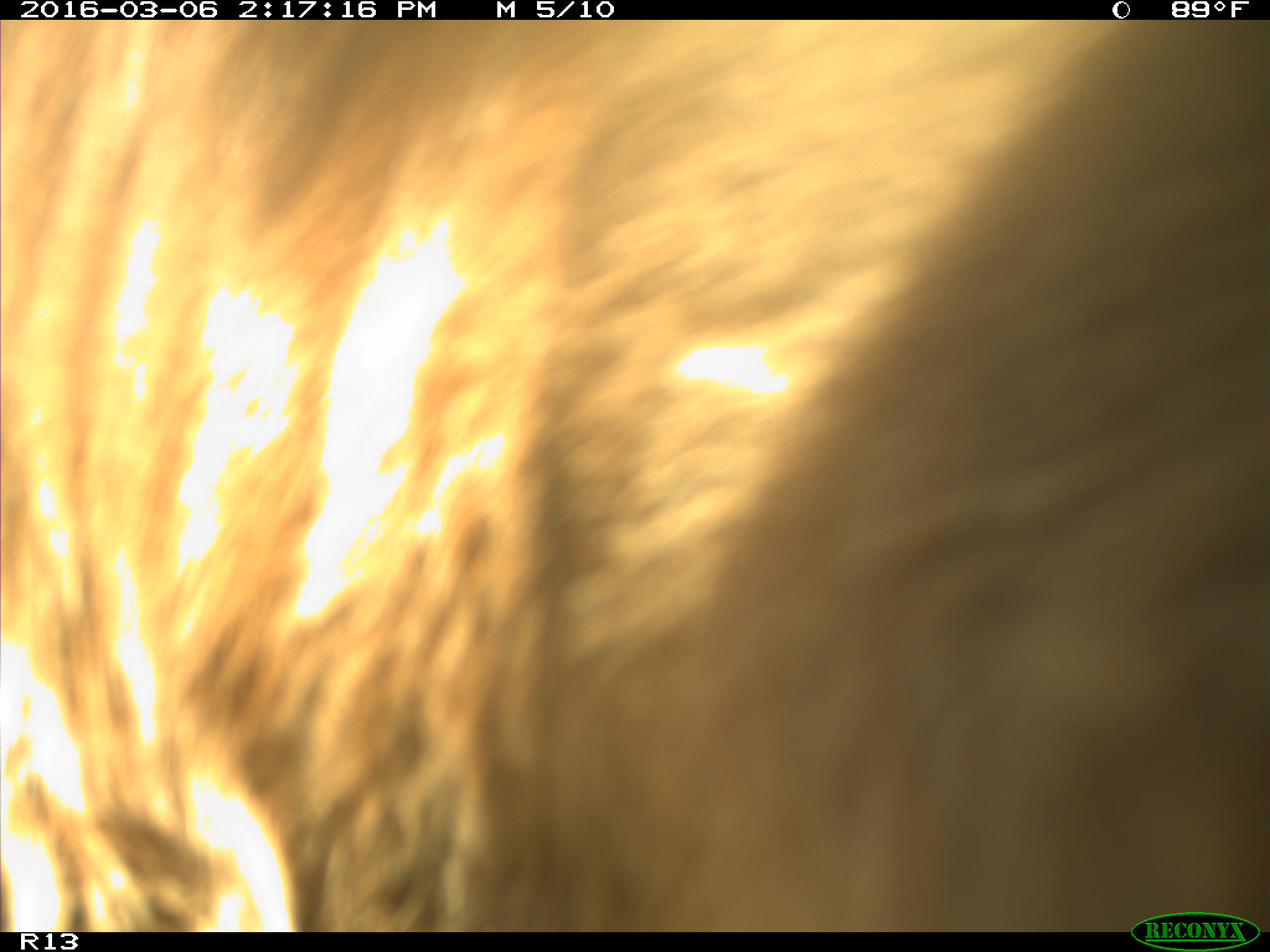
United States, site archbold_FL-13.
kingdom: Animalia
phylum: Chordata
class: Mammalia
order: Artiodactyla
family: Bovidae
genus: Bos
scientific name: Bos taurus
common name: domestic cow